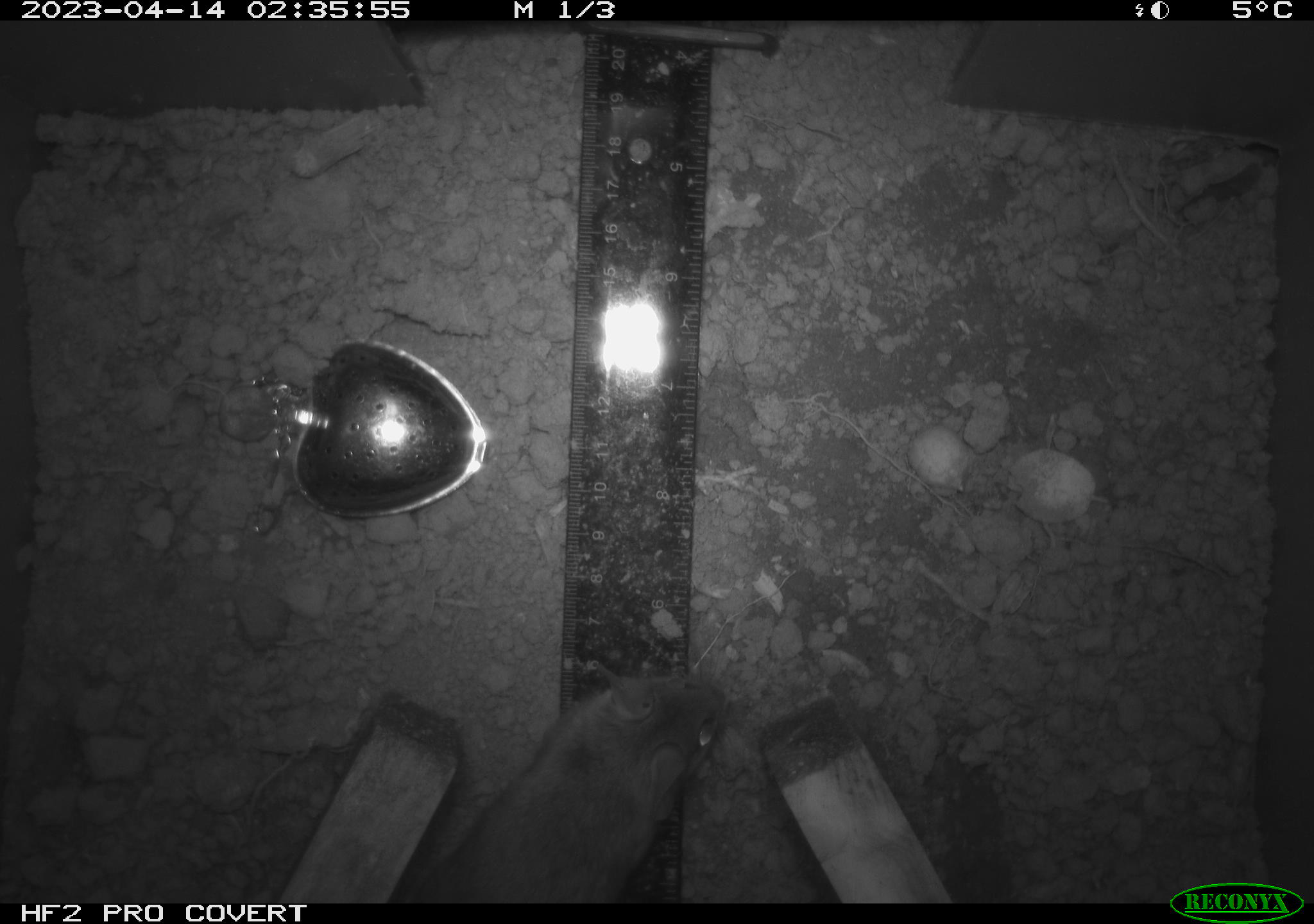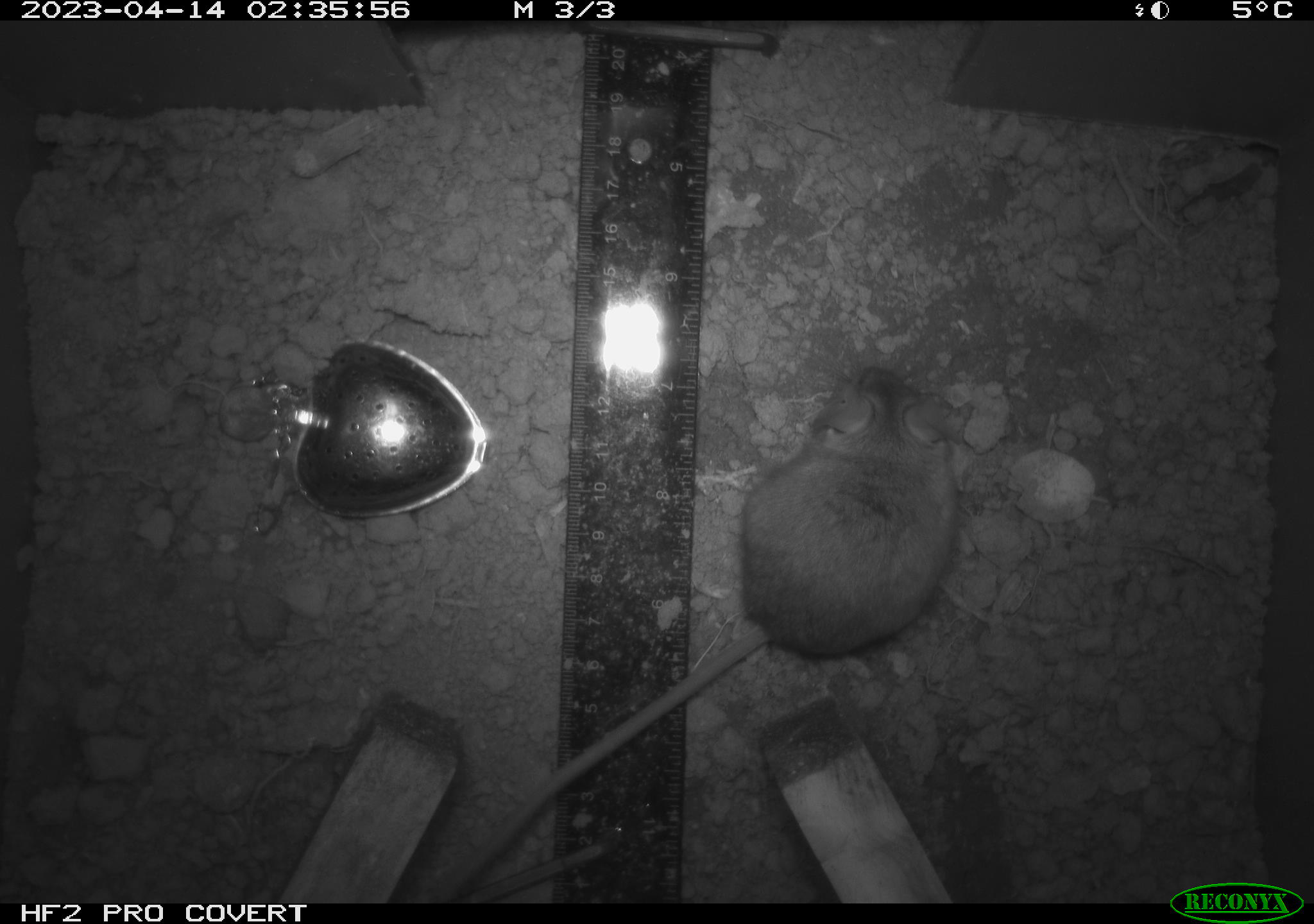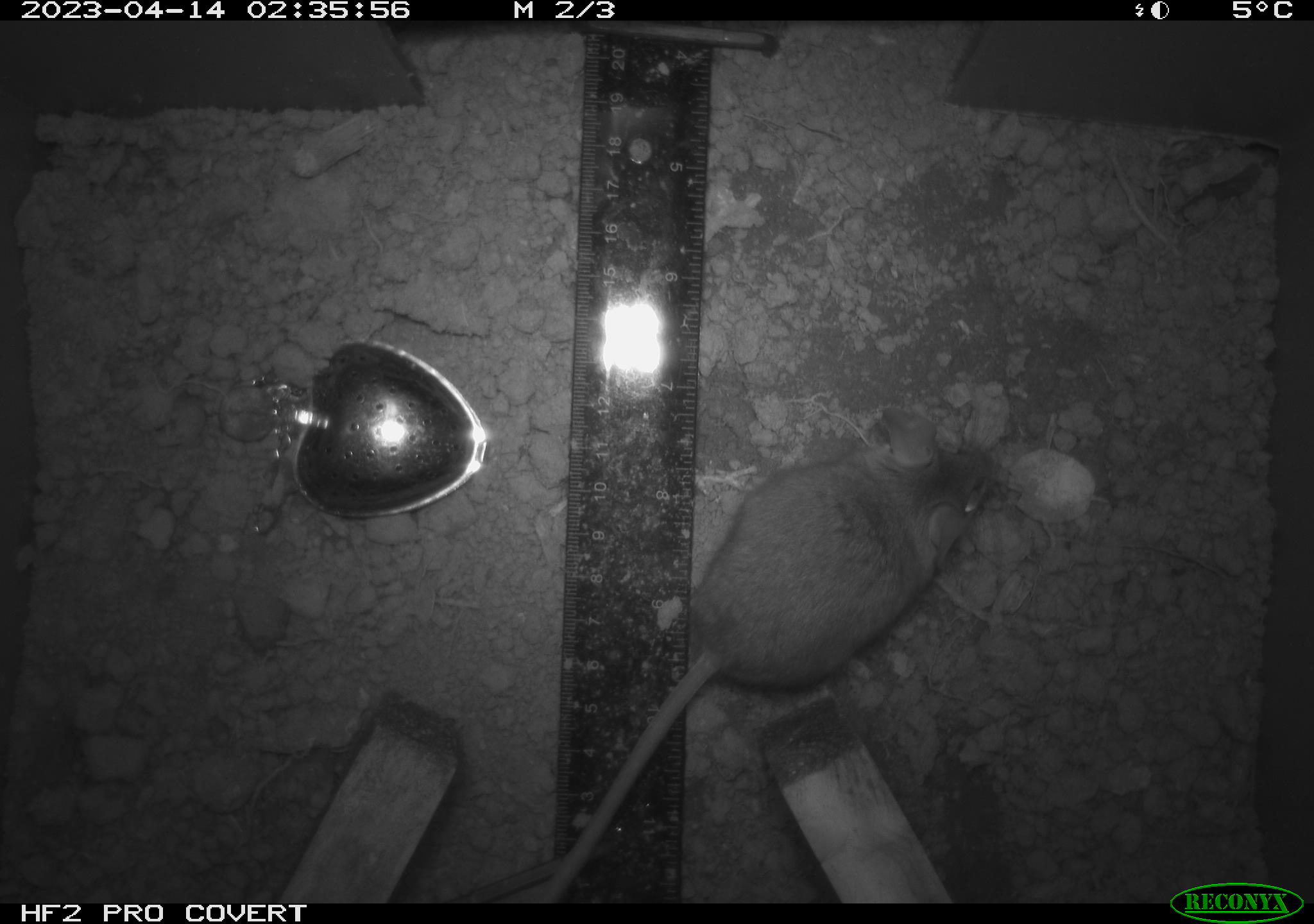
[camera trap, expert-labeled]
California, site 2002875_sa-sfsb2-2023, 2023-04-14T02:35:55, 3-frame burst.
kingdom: Animalia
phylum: Chordata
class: Mammalia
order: Rodentia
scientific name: Rodentia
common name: mouse species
Mouse species (Rodentia).